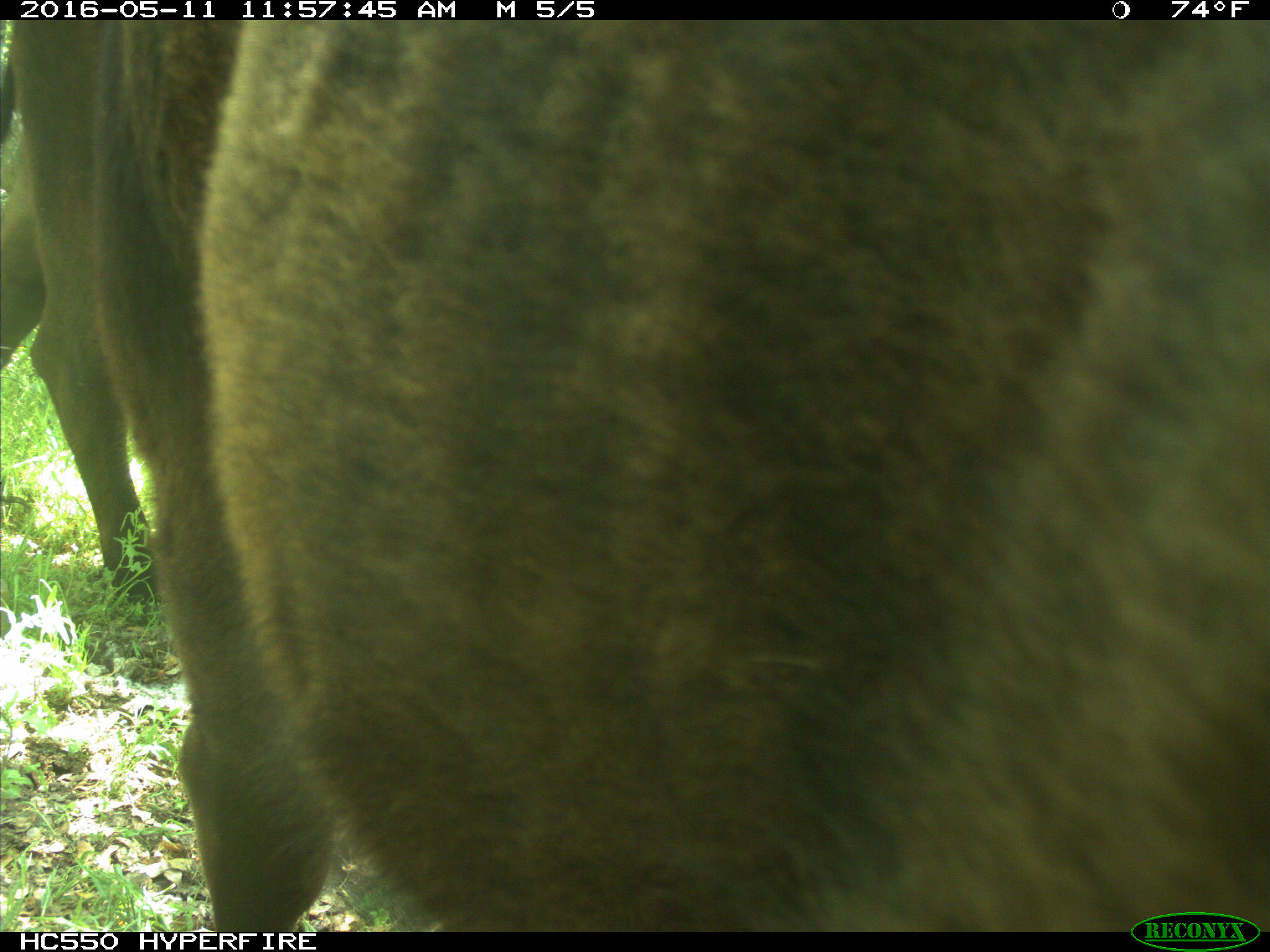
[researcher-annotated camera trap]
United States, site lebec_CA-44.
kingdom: Animalia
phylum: Chordata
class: Mammalia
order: Artiodactyla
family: Bovidae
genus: Bos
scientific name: Bos taurus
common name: domestic cow